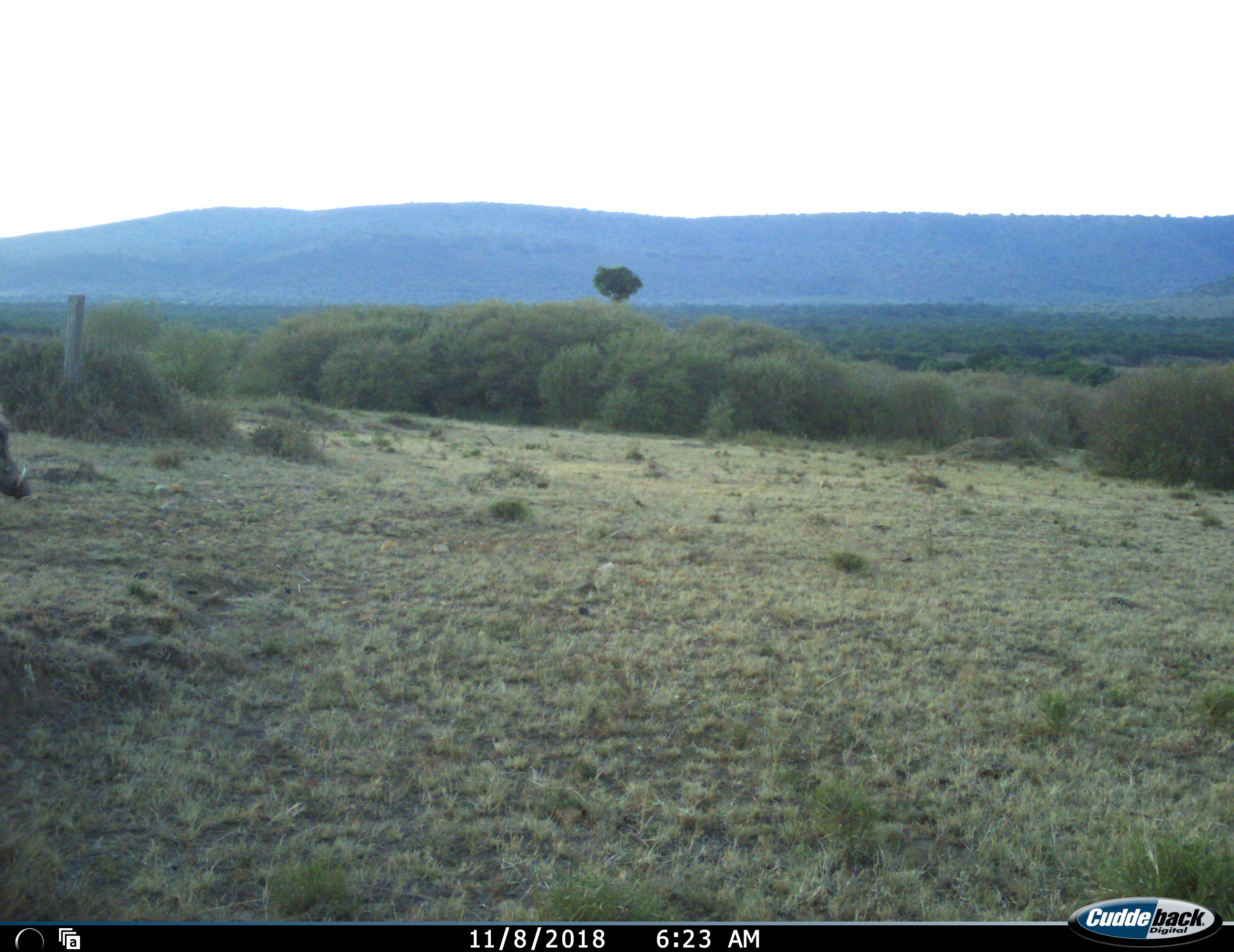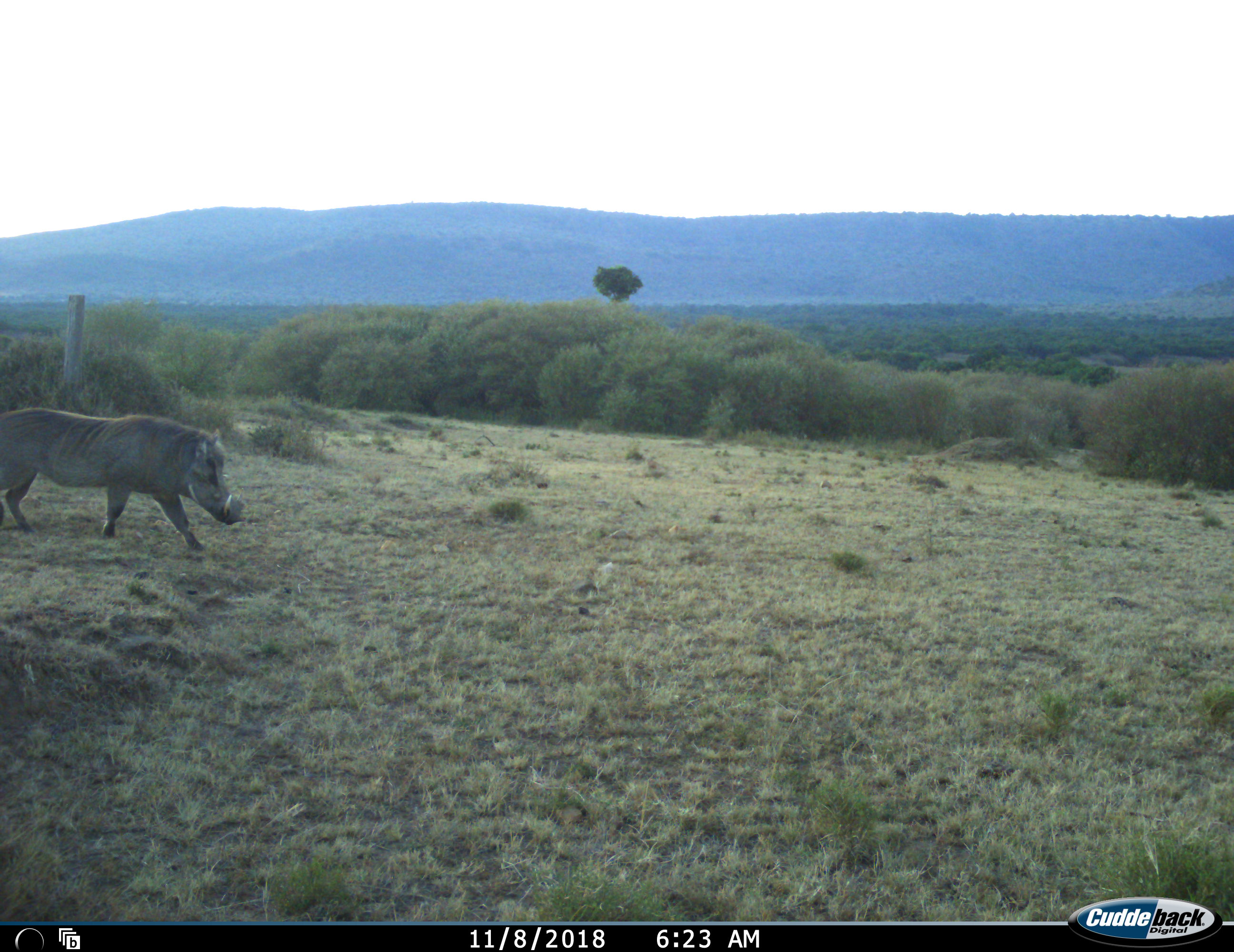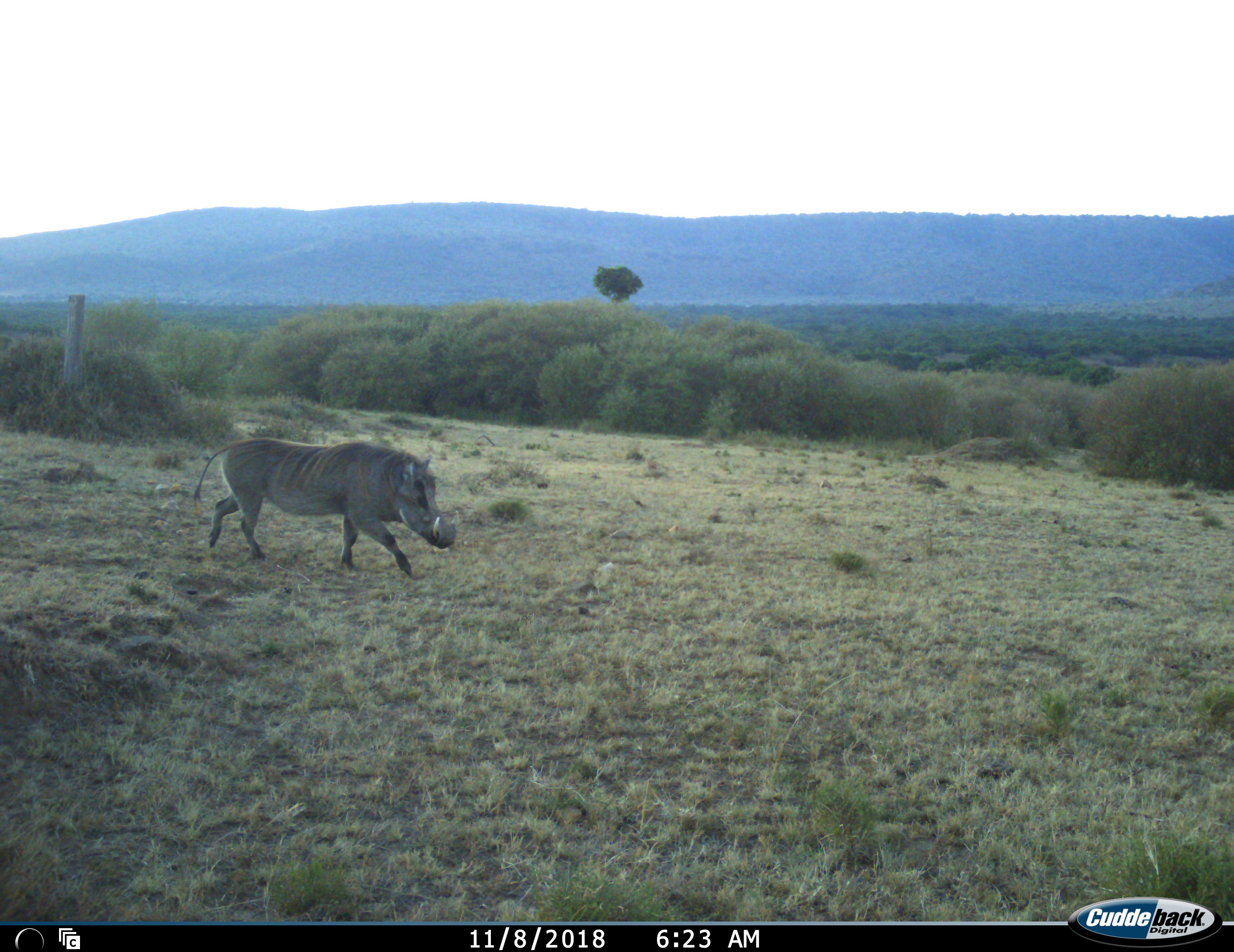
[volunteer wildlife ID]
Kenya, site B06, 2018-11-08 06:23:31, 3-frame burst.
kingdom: Animalia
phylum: Chordata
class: Mammalia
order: Artiodactyla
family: Suidae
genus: Phacochoerus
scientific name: Phacochoerus africanus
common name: warthog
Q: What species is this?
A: Warthog (Phacochoerus africanus).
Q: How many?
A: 1.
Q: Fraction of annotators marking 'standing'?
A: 11%.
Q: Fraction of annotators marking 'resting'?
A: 0%.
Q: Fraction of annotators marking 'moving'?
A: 89%.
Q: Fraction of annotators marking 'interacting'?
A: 0%.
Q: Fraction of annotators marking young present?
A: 0%.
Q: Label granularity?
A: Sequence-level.